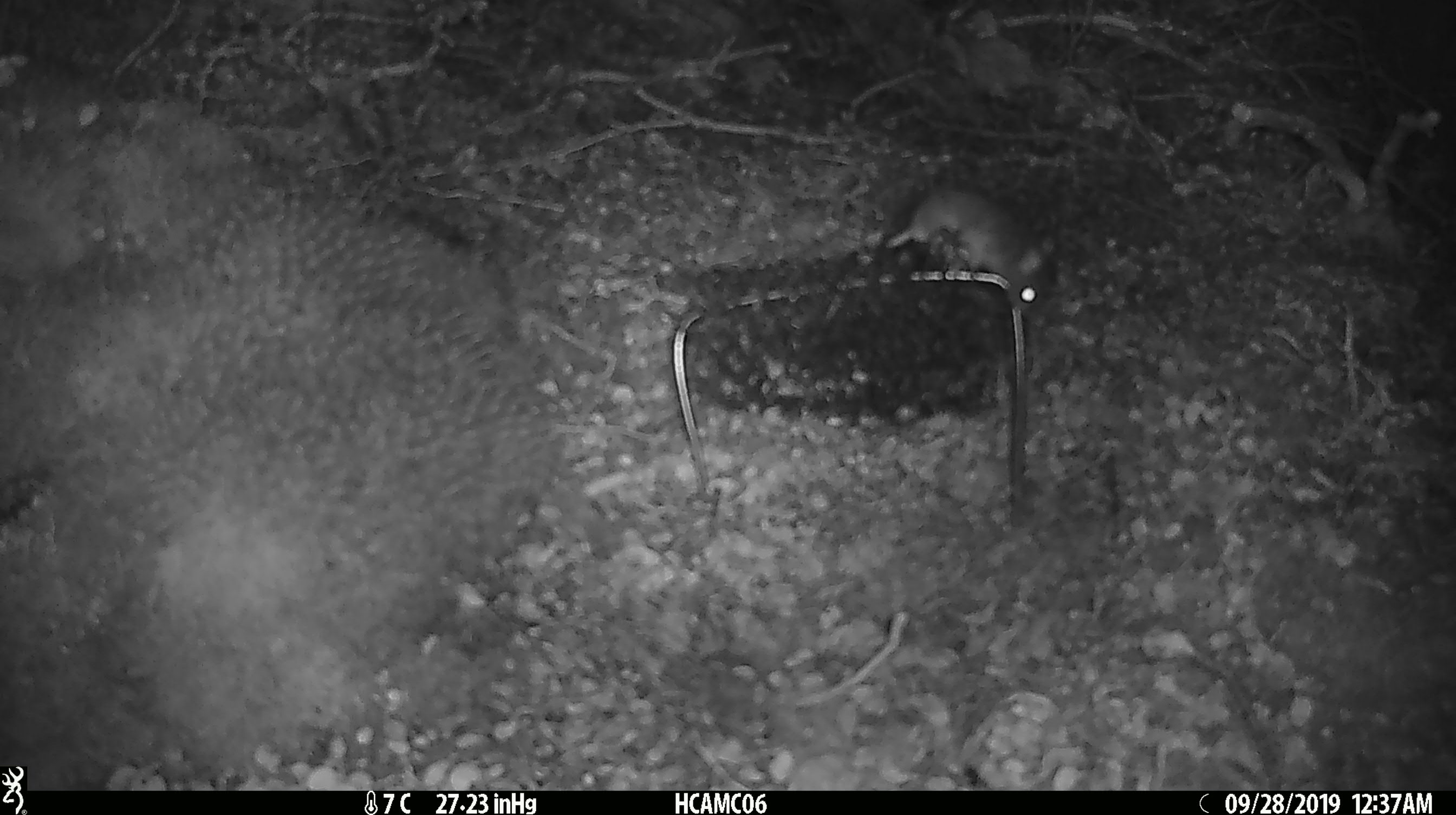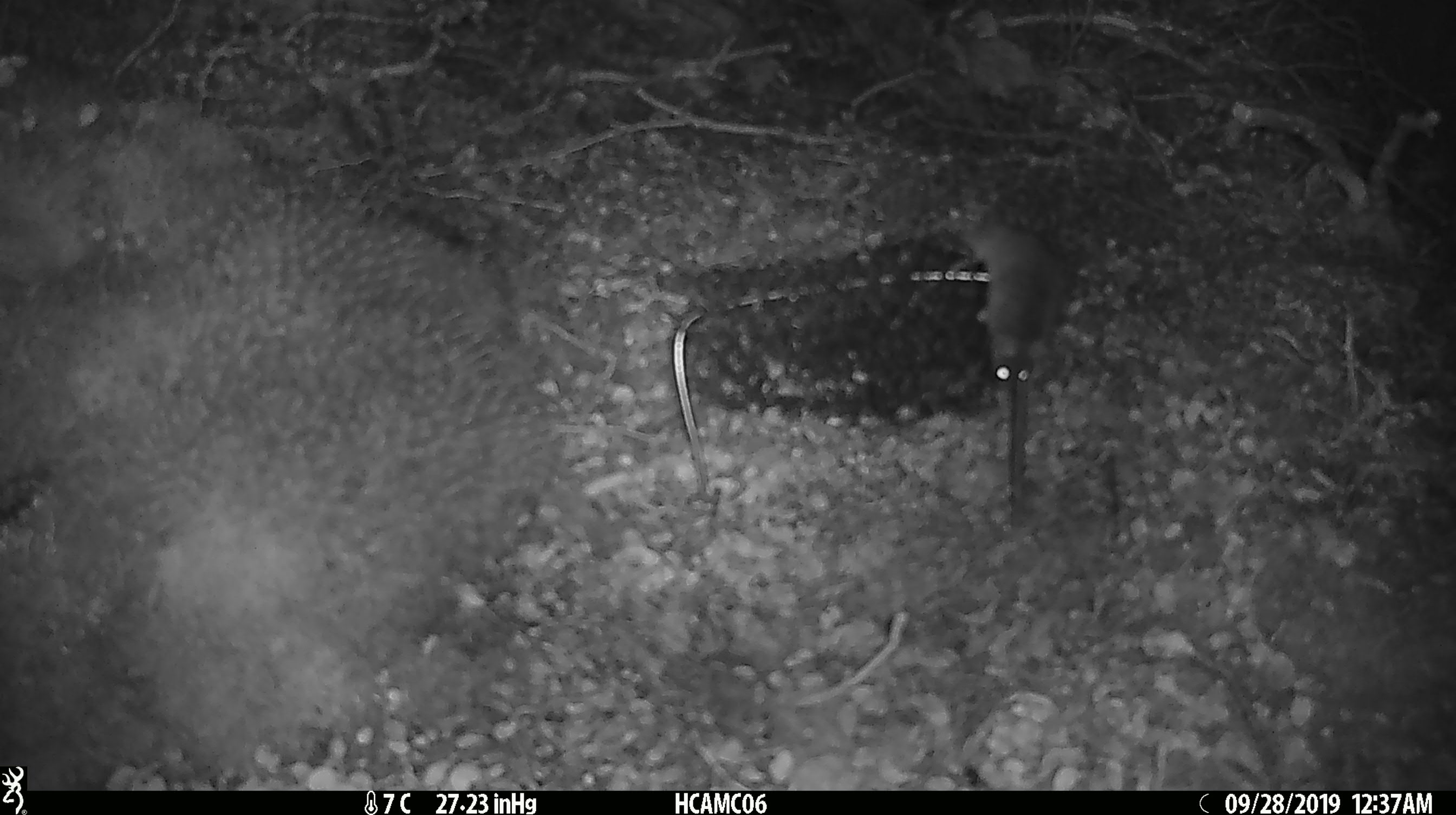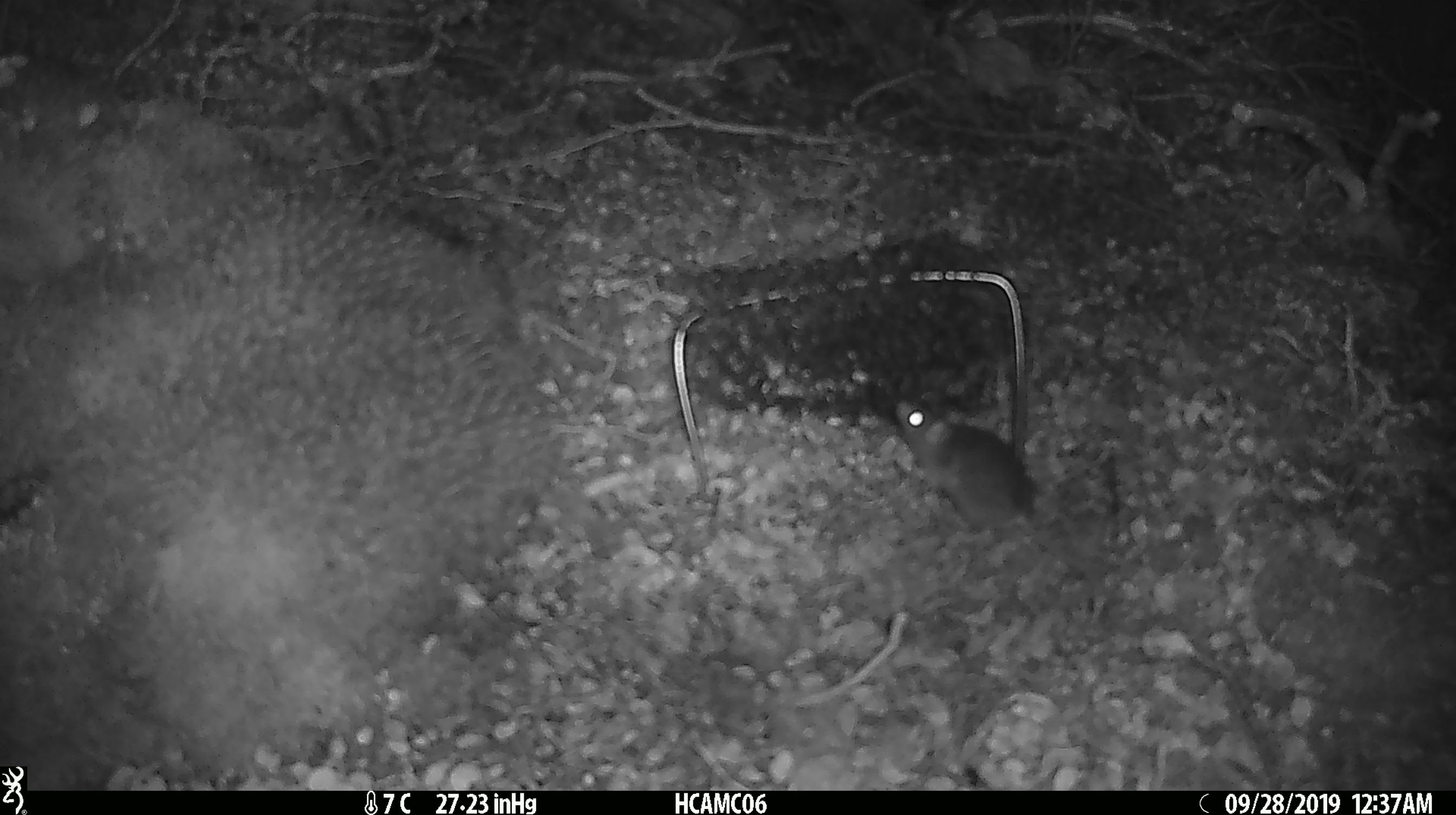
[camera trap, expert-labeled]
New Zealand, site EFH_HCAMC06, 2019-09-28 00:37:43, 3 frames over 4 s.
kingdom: Animalia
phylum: Chordata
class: Mammalia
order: Rodentia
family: Muridae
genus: Mus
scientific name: Mus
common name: mouse